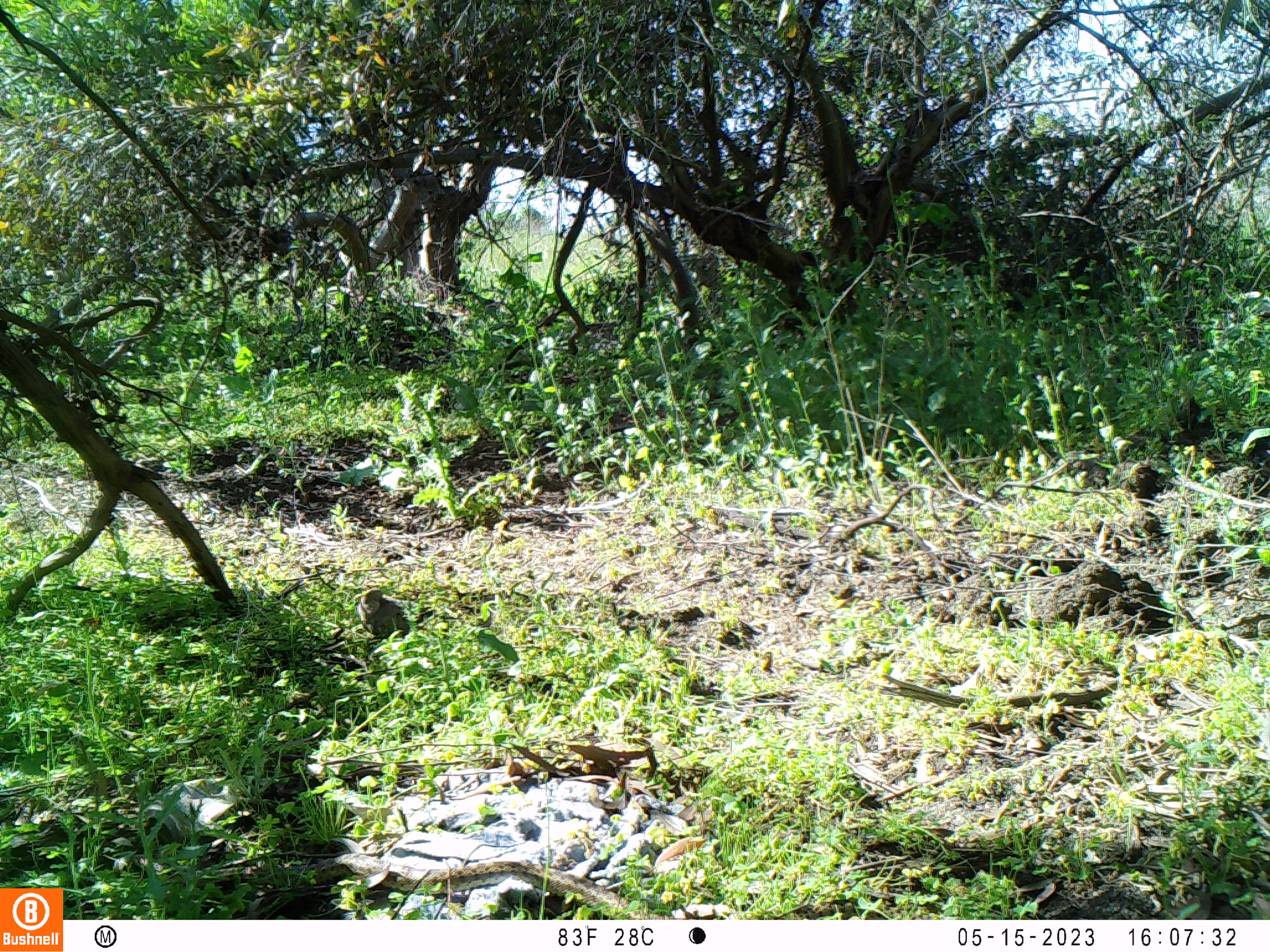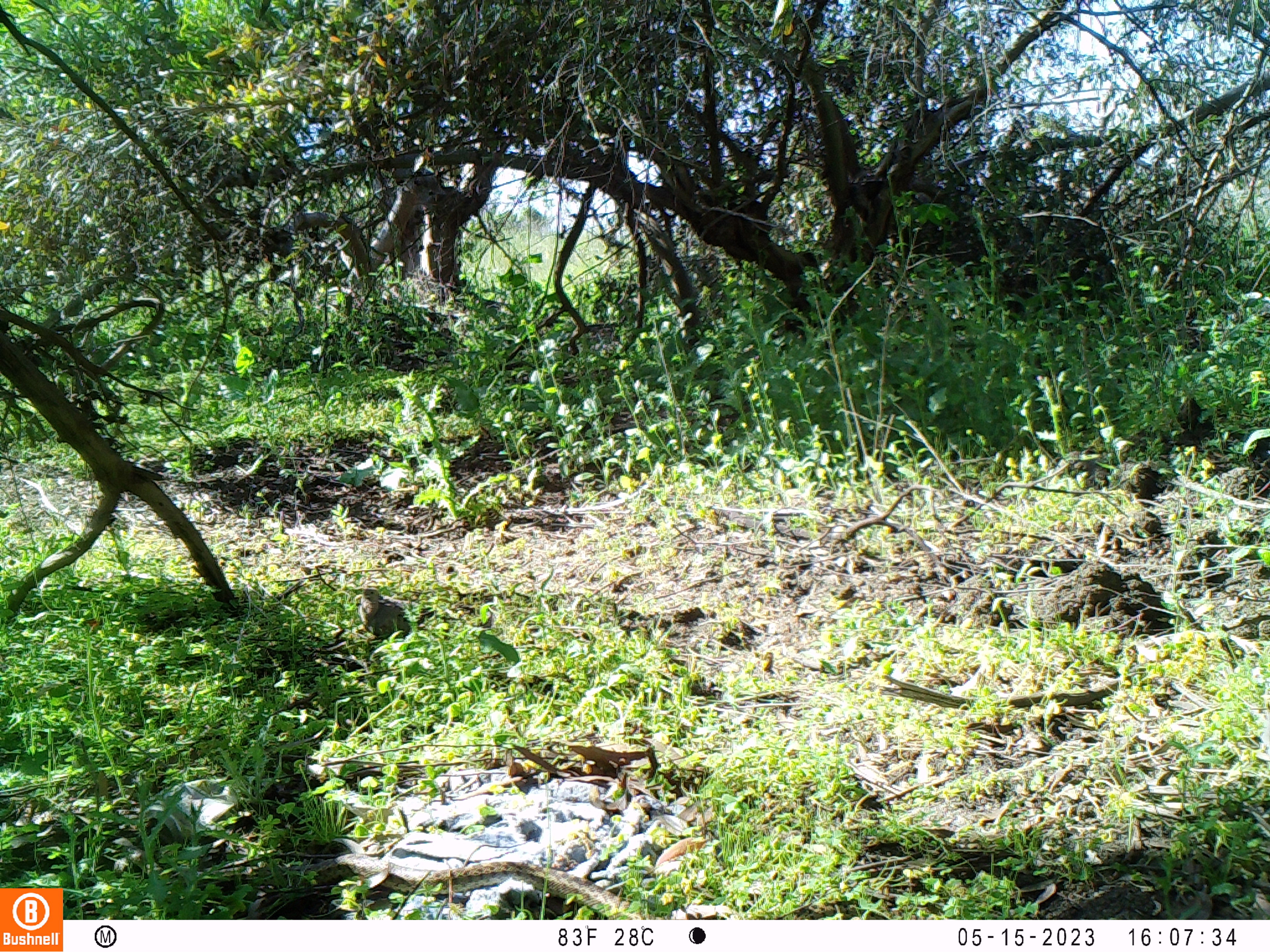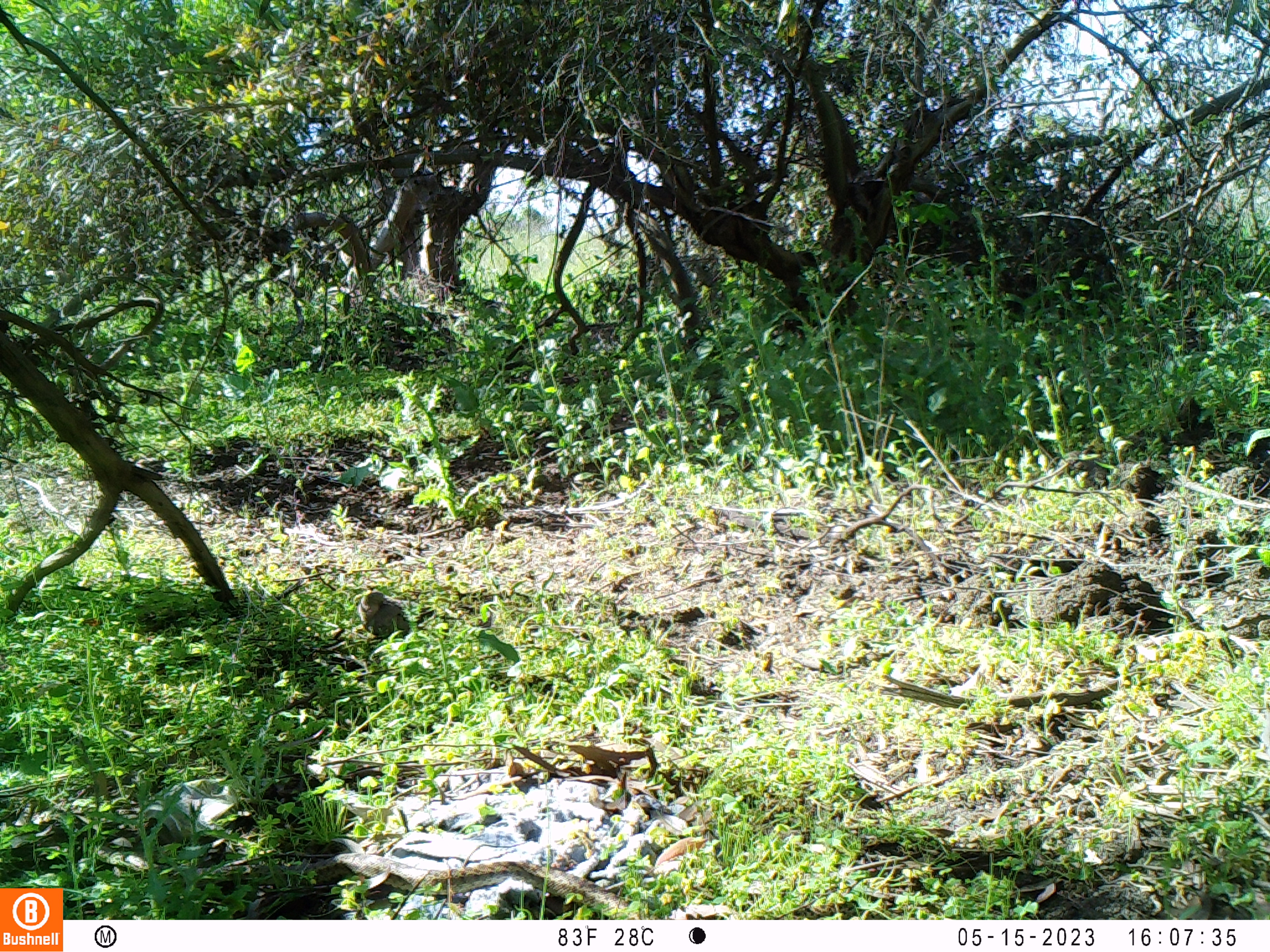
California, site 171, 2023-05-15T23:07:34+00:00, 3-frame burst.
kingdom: Animalia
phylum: Chordata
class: Aves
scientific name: Aves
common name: bird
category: unknown bird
Unknown bird (bird) (Aves).